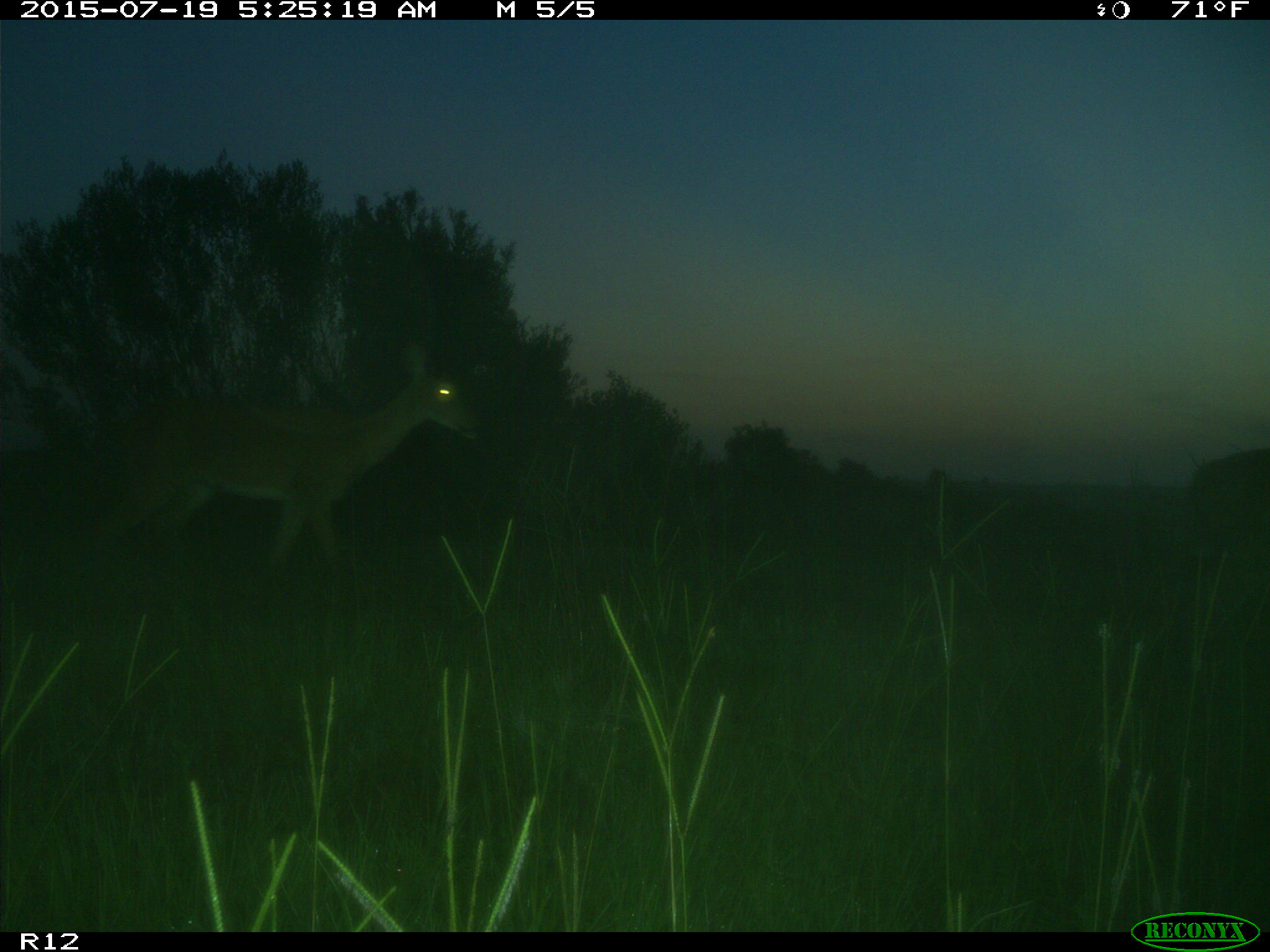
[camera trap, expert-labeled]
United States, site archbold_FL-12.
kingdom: Animalia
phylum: Chordata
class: Mammalia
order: Artiodactyla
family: Cervidae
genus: Odocoileus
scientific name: Odocoileus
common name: deer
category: unidentified deer